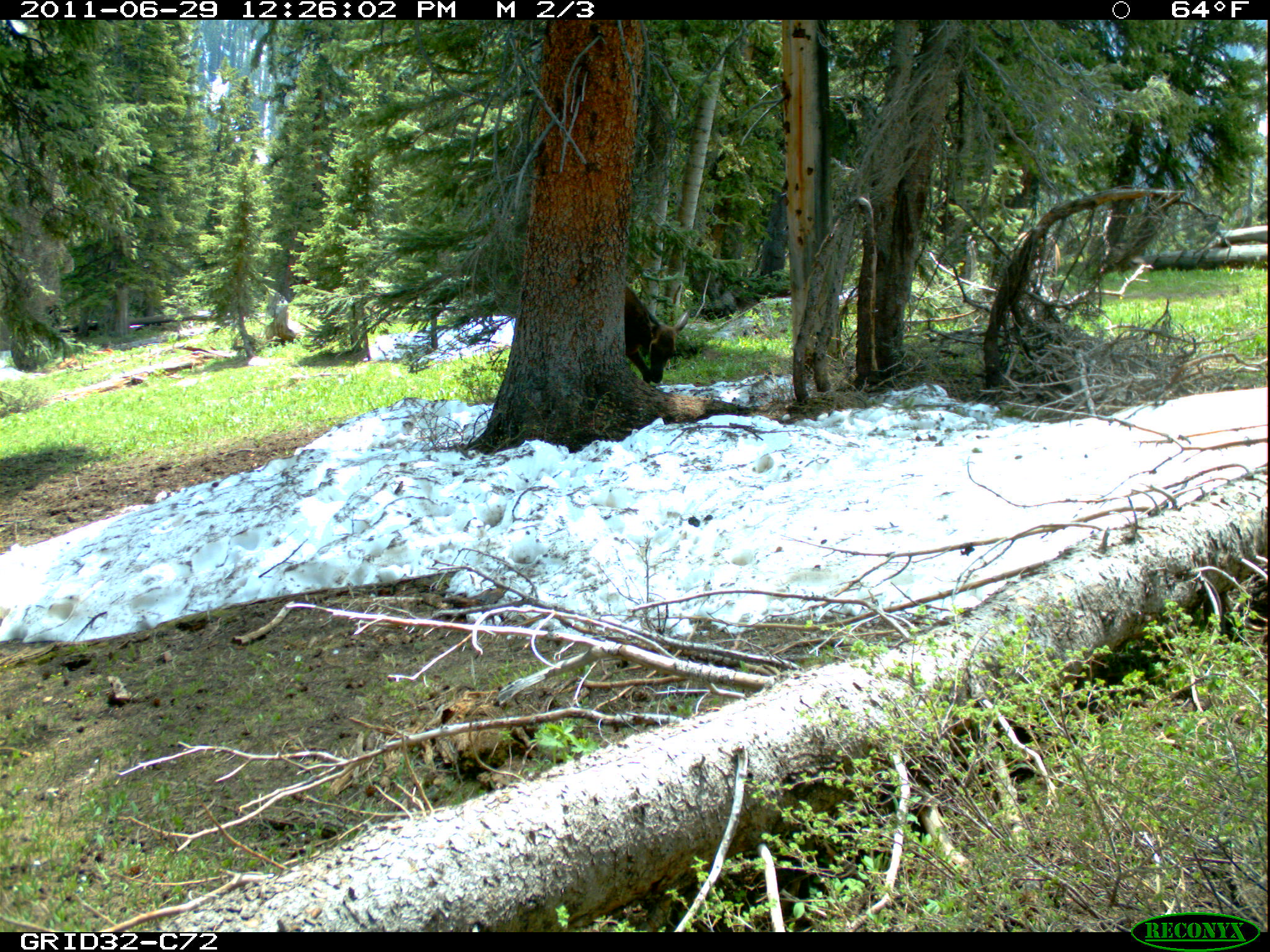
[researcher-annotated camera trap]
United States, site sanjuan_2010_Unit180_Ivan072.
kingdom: Animalia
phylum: Chordata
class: Mammalia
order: Artiodactyla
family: Cervidae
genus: Cervus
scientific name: Cervus elaphus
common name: red deer